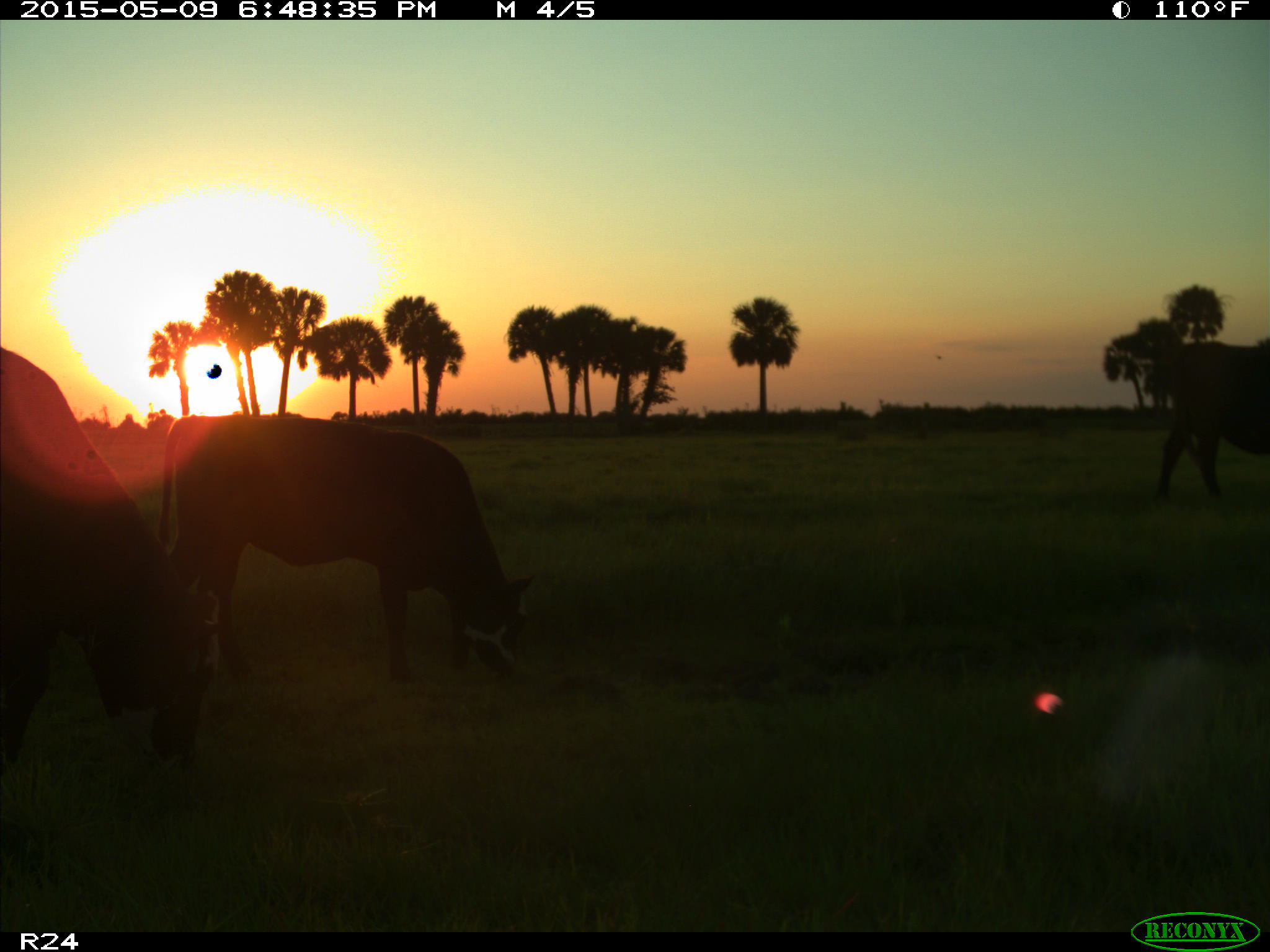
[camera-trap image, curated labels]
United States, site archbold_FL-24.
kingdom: Animalia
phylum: Chordata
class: Mammalia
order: Artiodactyla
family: Bovidae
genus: Bos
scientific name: Bos taurus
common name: domestic cow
Bos taurus (domestic cow).